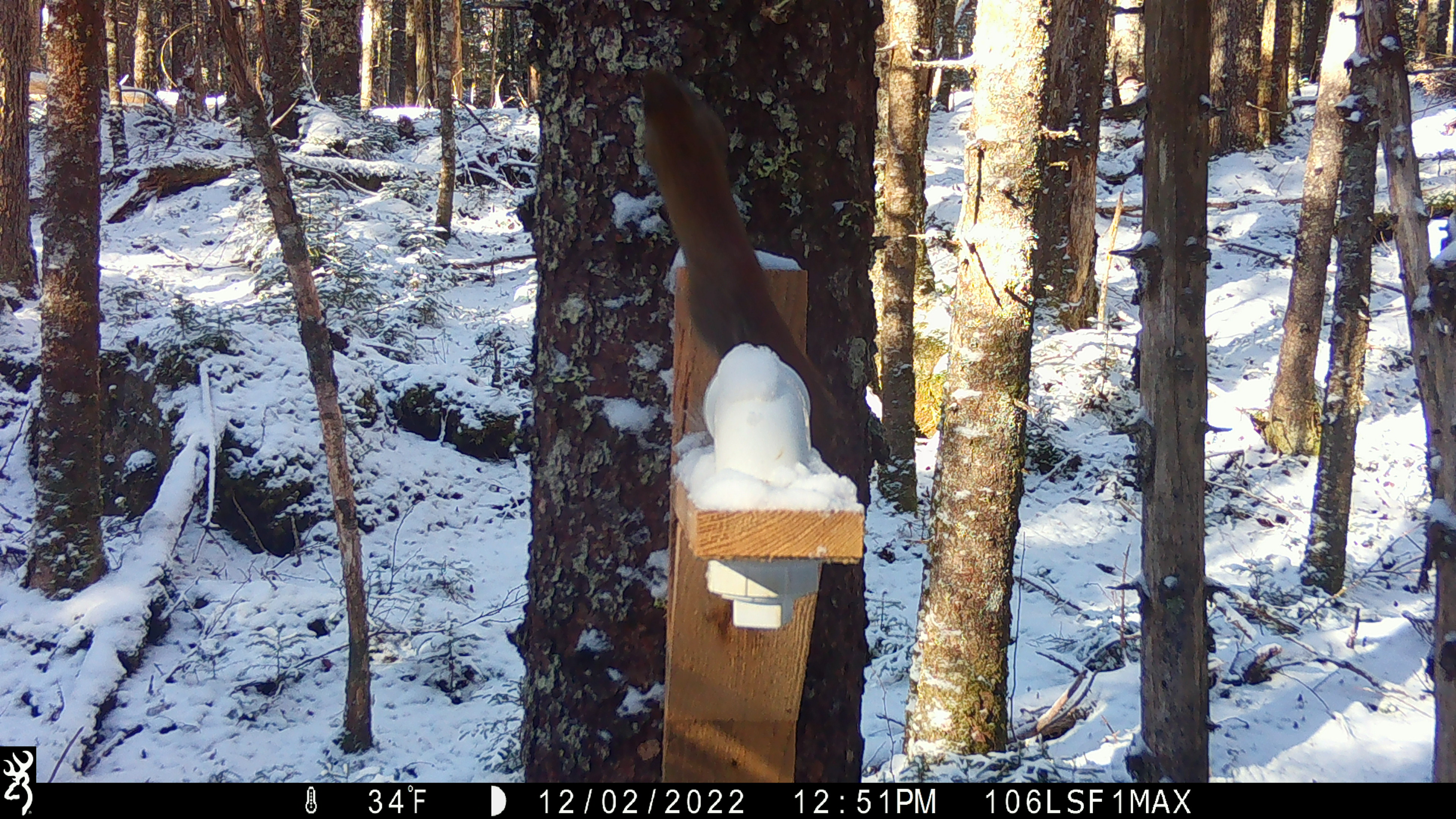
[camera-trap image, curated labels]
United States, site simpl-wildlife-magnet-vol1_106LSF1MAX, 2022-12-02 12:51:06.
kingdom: Animalia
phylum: Chordata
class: Mammalia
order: Rodentia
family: Sciuridae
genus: Tamiasciurus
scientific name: Tamiasciurus hudsonicus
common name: red squirrel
Red squirrel (Tamiasciurus hudsonicus).